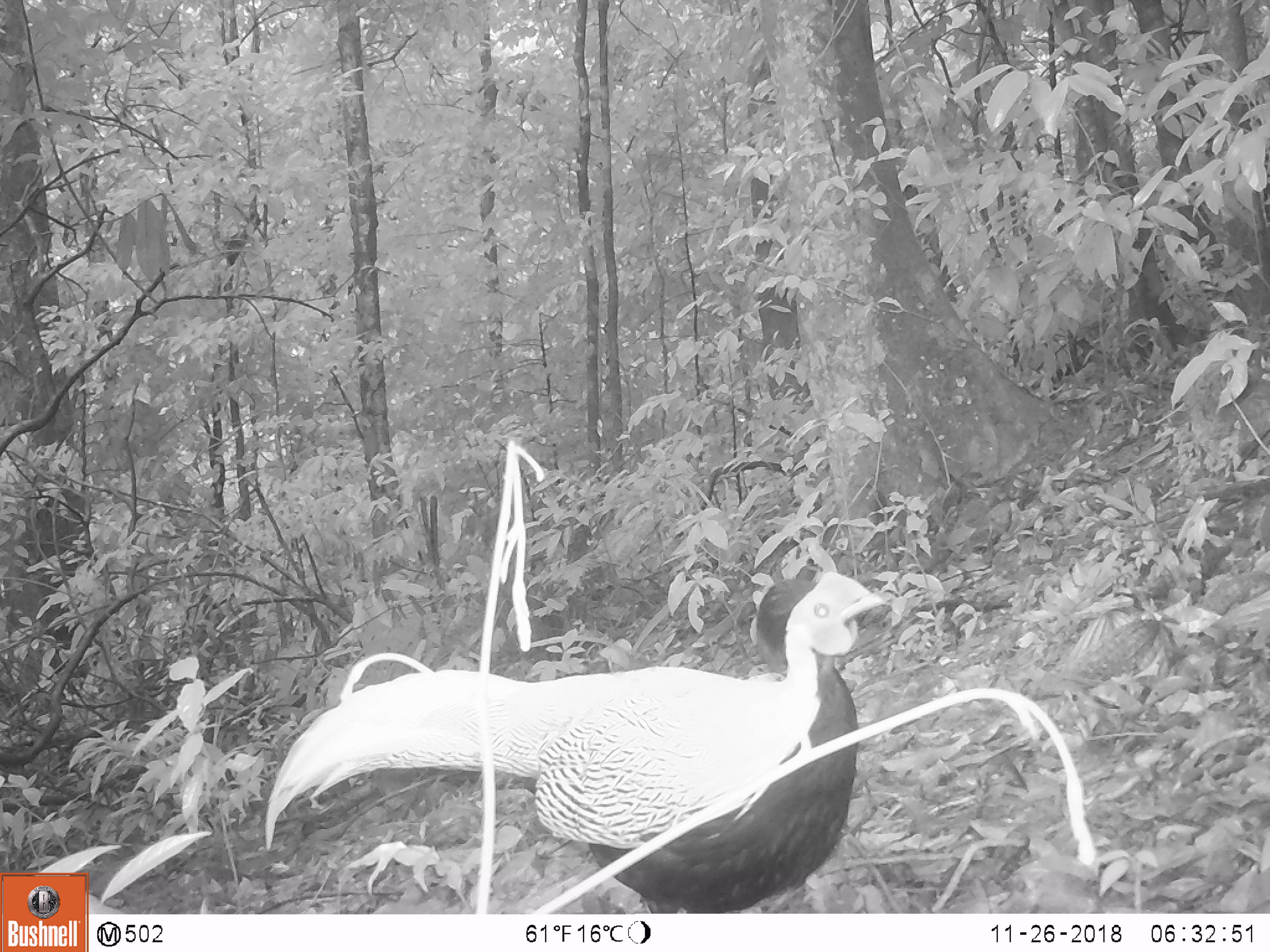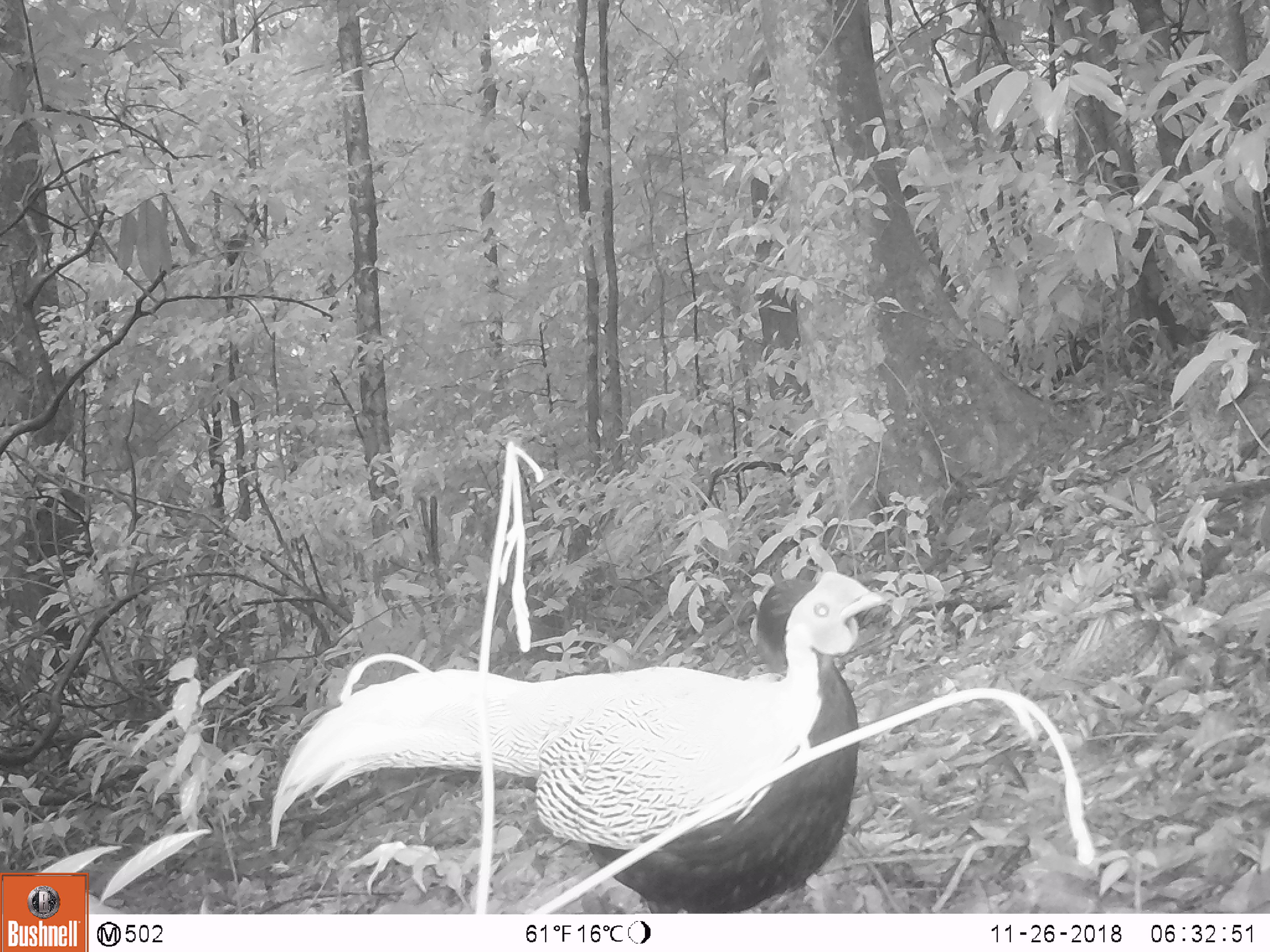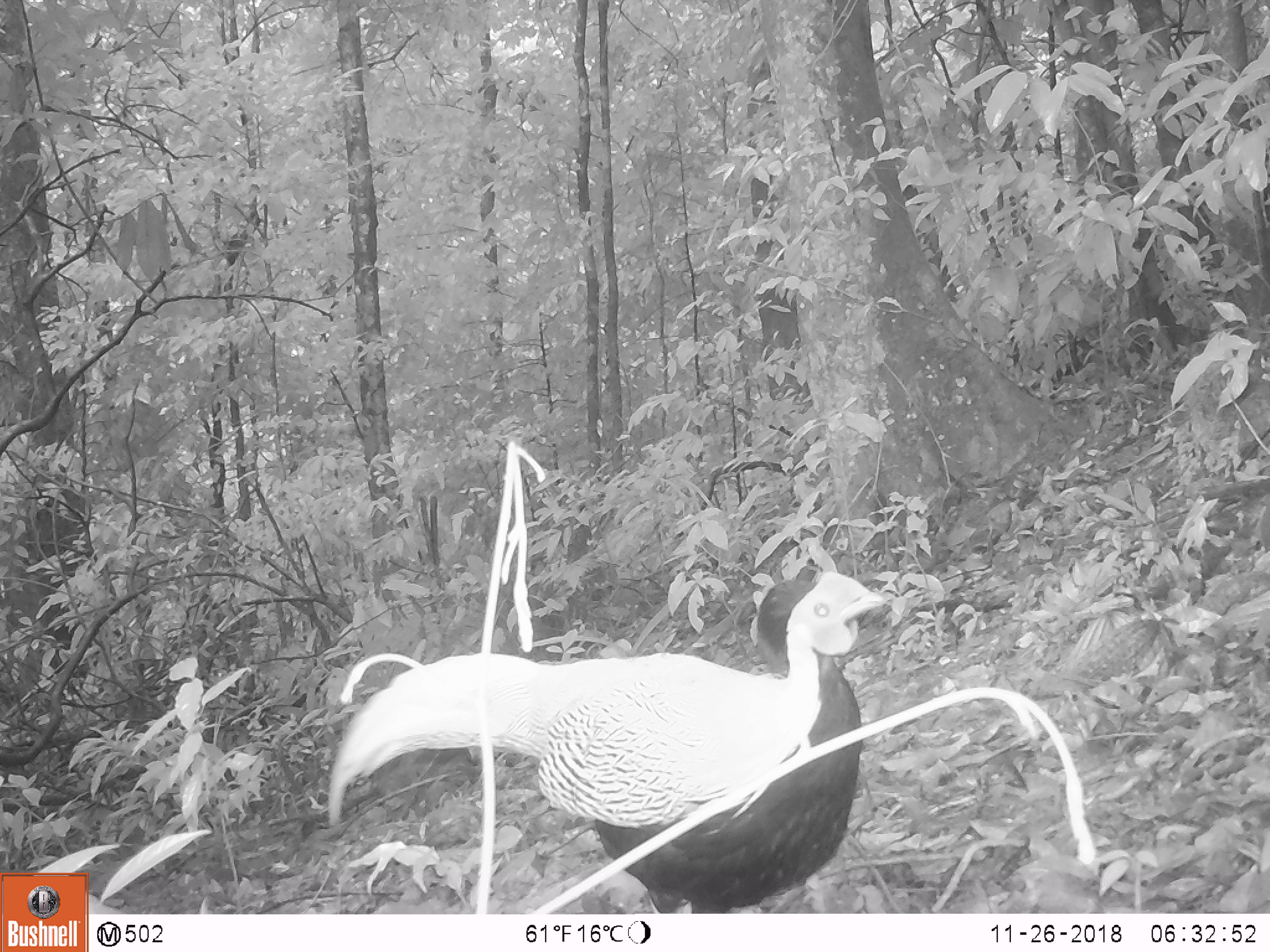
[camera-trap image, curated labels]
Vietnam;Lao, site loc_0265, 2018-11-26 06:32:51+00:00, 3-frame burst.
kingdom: Animalia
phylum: Chordata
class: Aves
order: Galliformes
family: Phasianidae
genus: Lophura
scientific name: Lophura nycthemera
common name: silver pheasant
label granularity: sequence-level